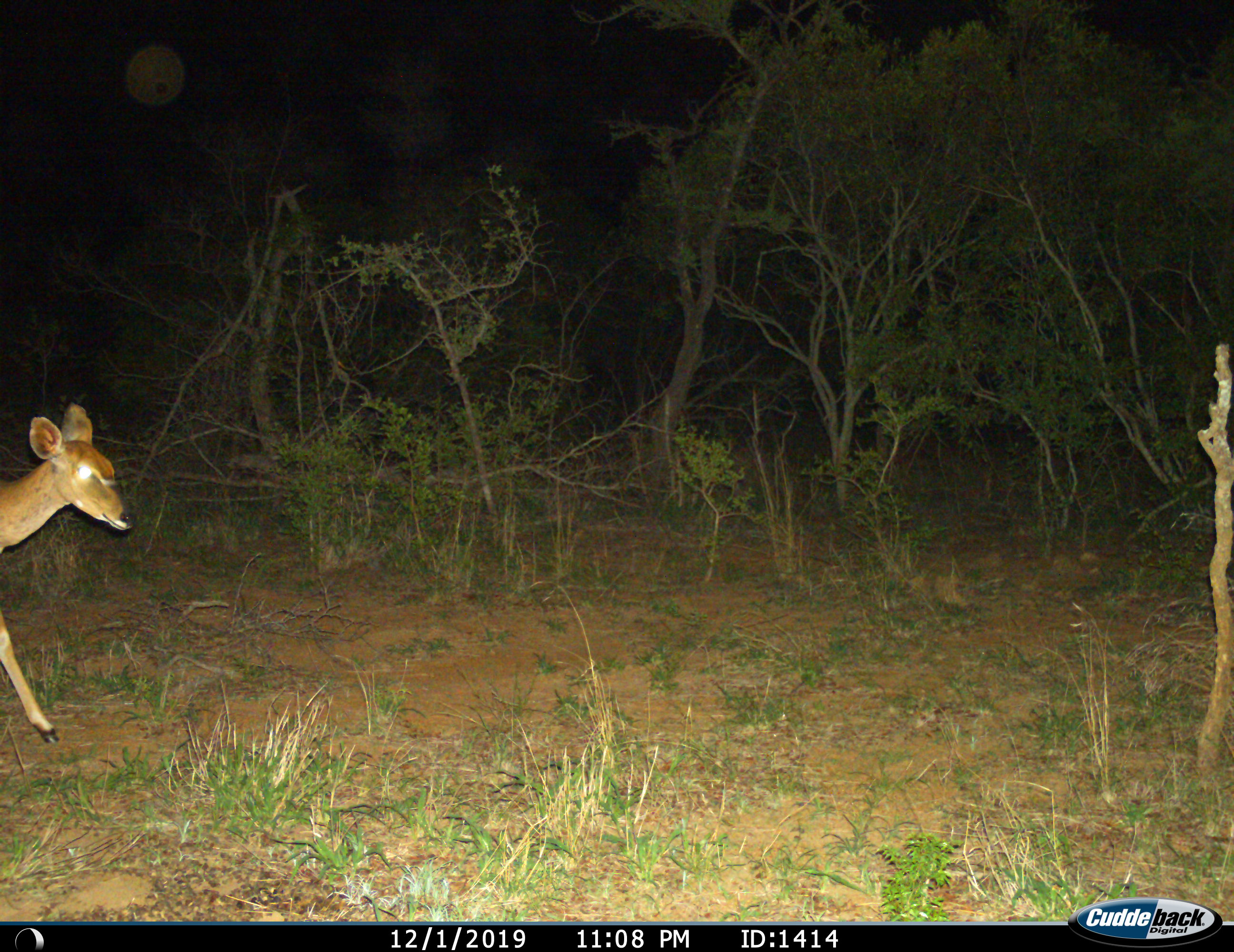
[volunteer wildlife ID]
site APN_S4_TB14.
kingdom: Animalia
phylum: Chordata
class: Mammalia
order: Artiodactyla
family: Bovidae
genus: Aepyceros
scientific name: Aepyceros melampus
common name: impala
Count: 1.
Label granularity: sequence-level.